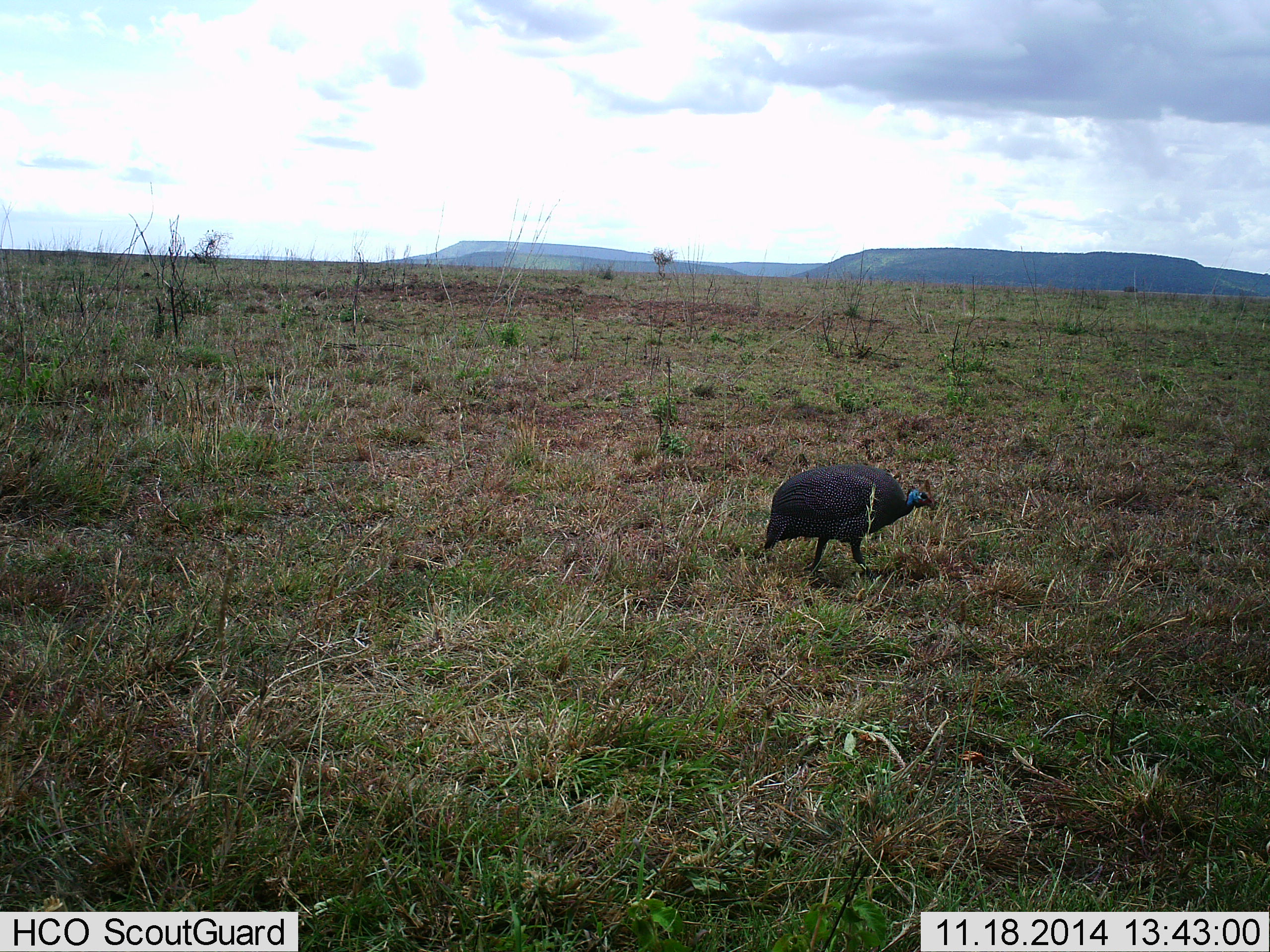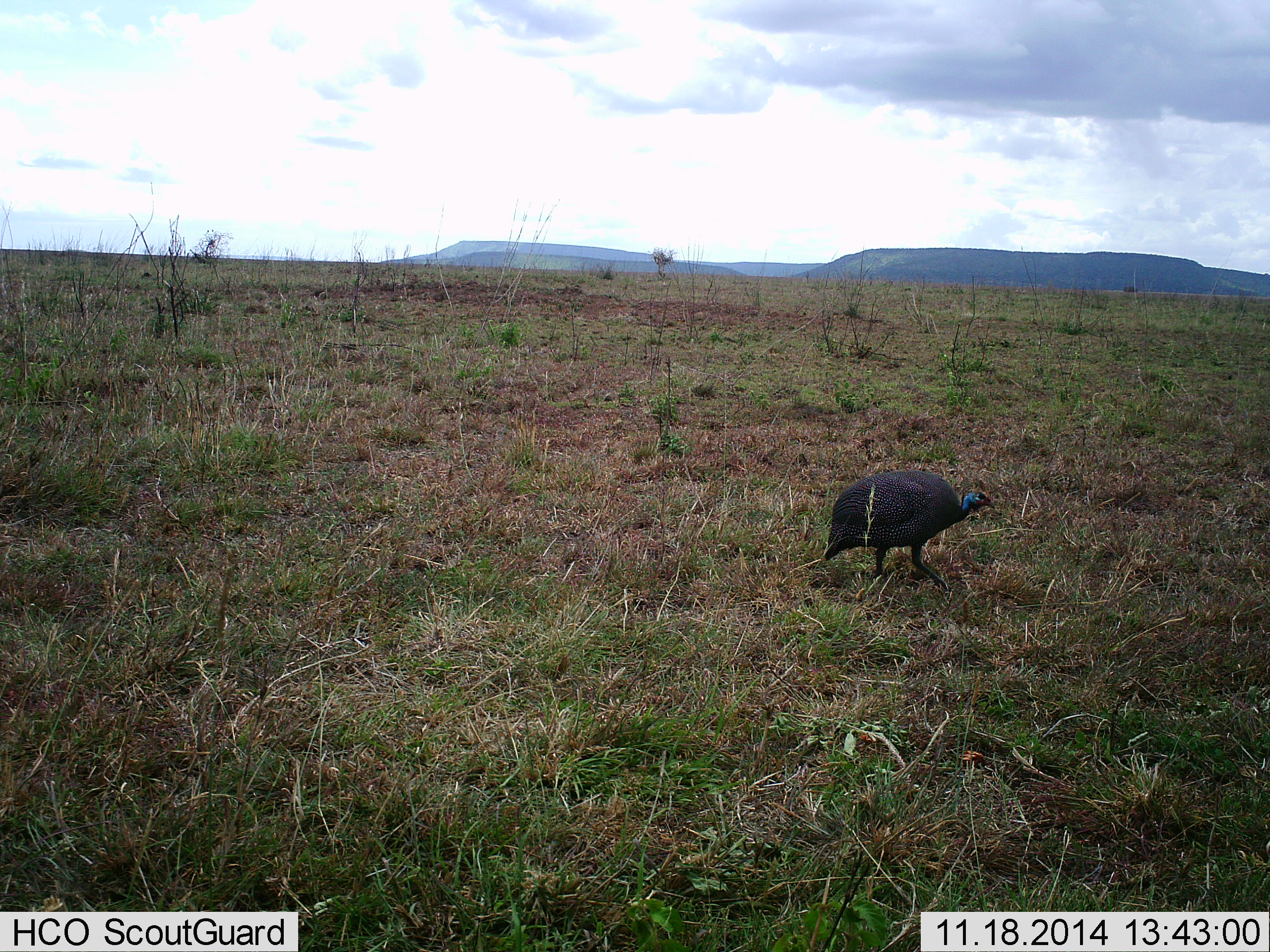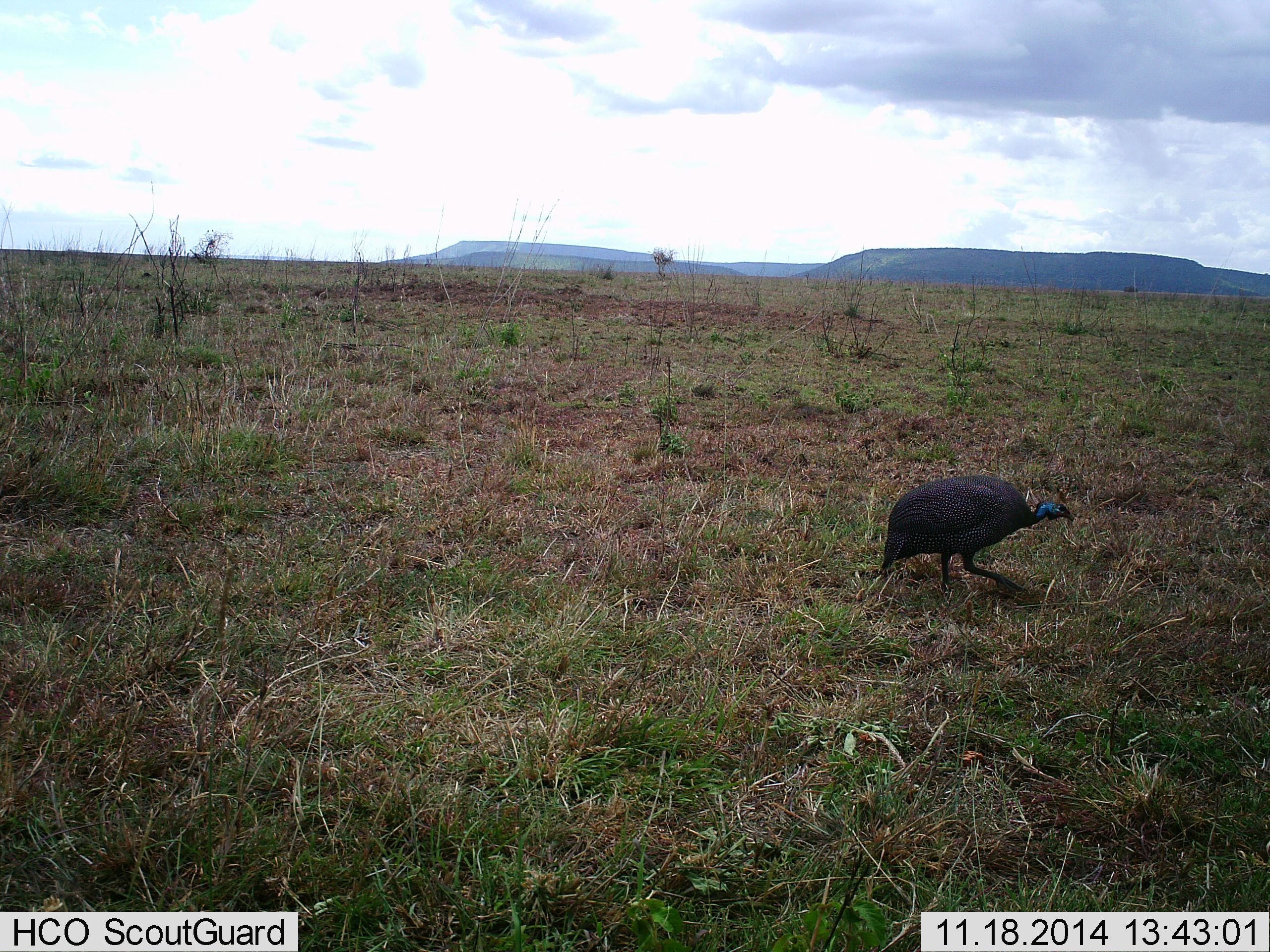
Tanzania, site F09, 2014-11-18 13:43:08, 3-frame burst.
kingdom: Animalia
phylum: Chordata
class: Aves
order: Galliformes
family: Numididae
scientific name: Numididae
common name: guinea fowl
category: guineafowl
Guineafowl (guinea fowl) (Numididae), count 1. Behavior (volunteer vote fractions): standing 20%, resting 0%, moving 90%, interacting 0%. Young present (vote fraction): 0%. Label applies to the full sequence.